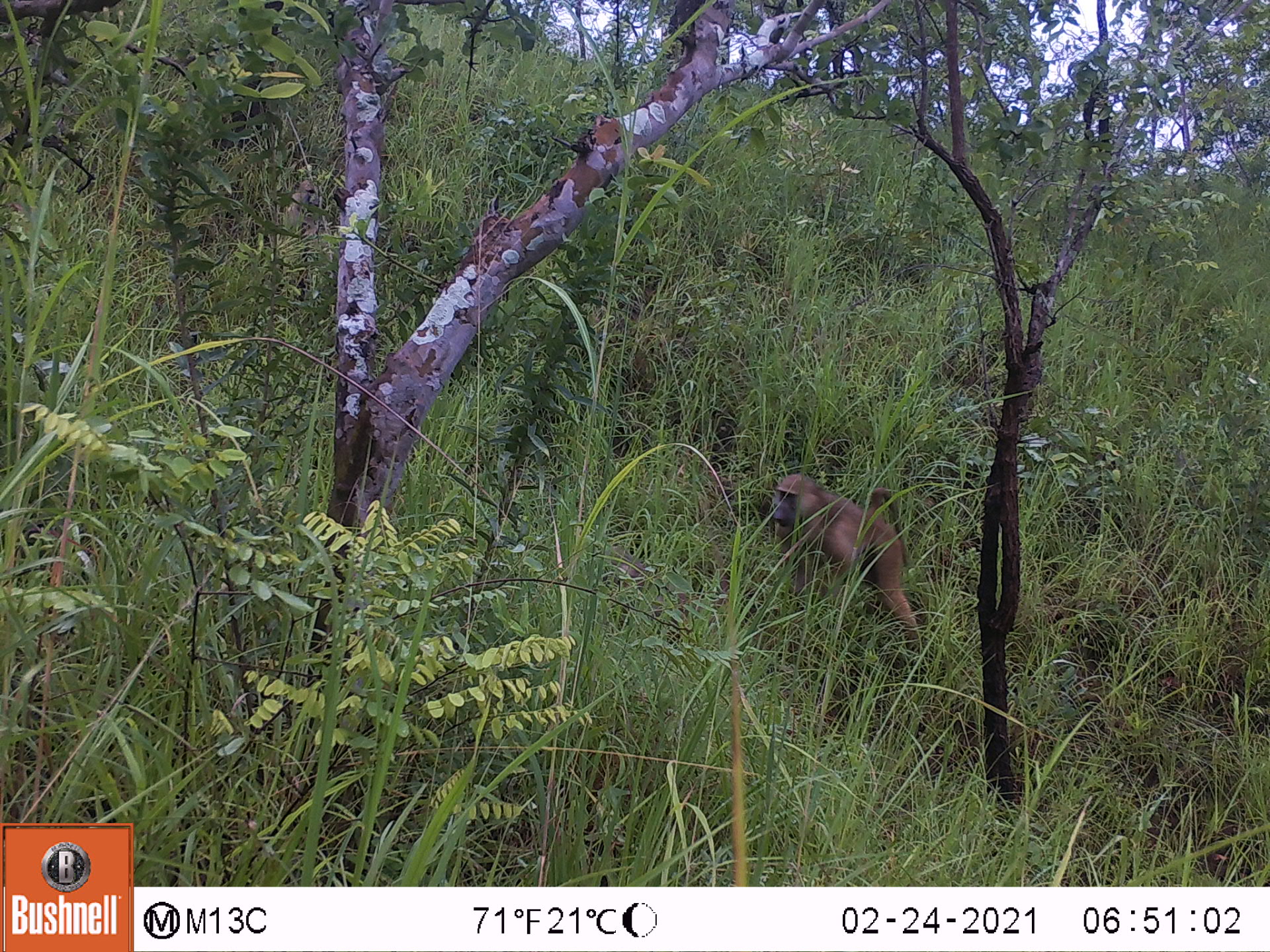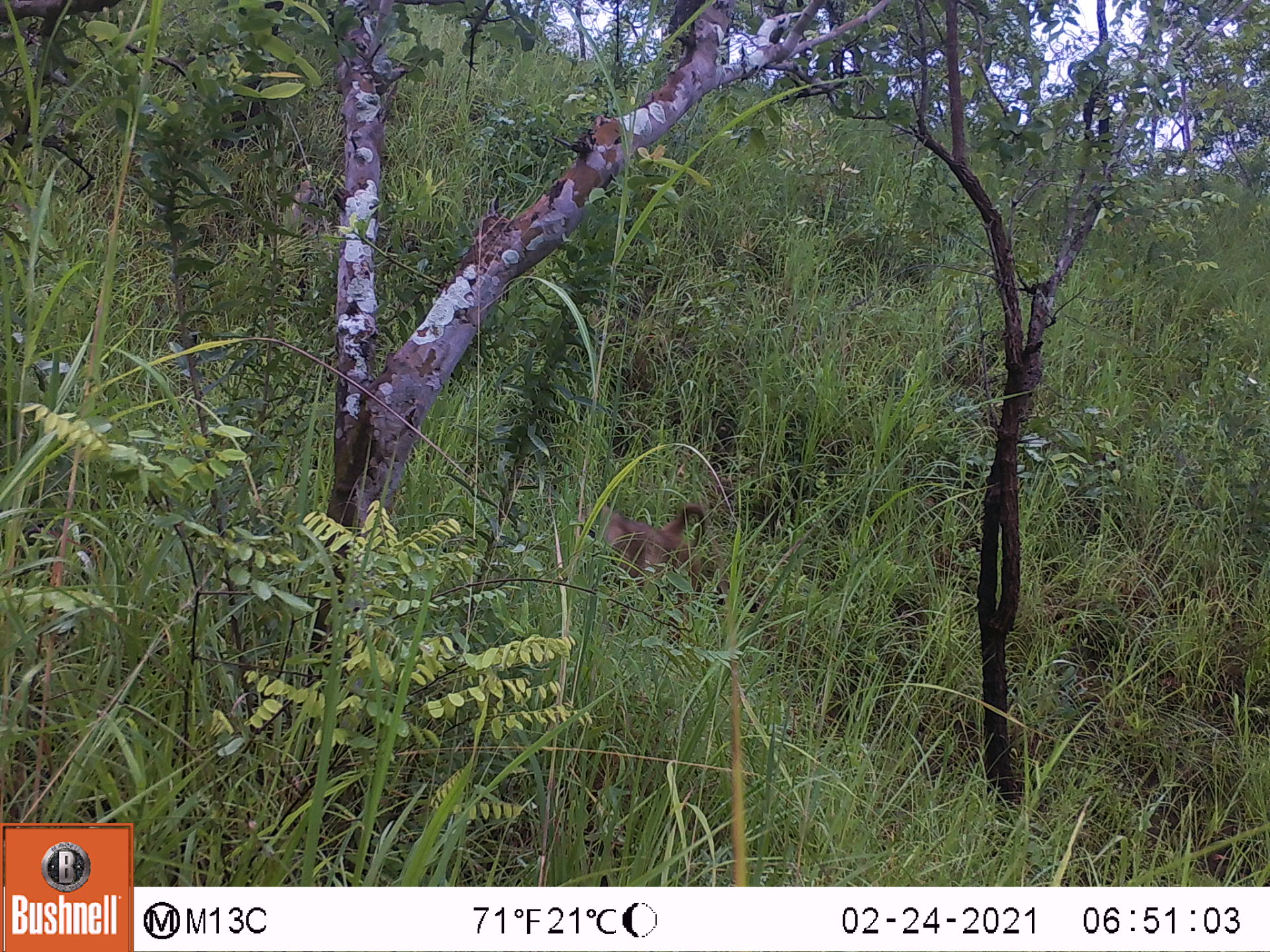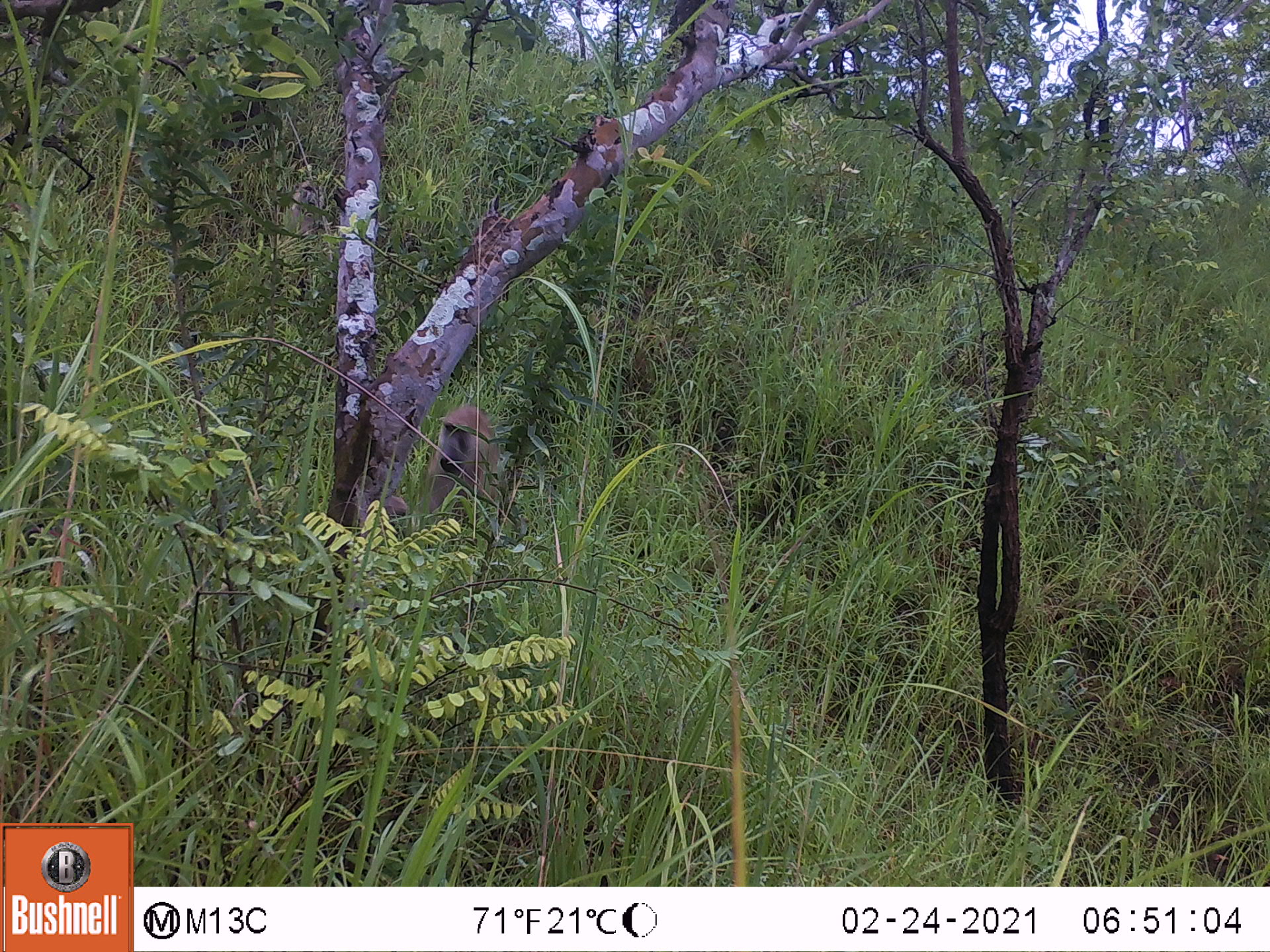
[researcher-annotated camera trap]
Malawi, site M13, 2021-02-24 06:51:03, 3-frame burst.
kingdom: Animalia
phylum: Chordata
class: Mammalia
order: Primates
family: Cercopithecidae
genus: Papio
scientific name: Papio cynocephalus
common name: yellow baboon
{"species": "yellow baboon (Papio cynocephalus)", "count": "1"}